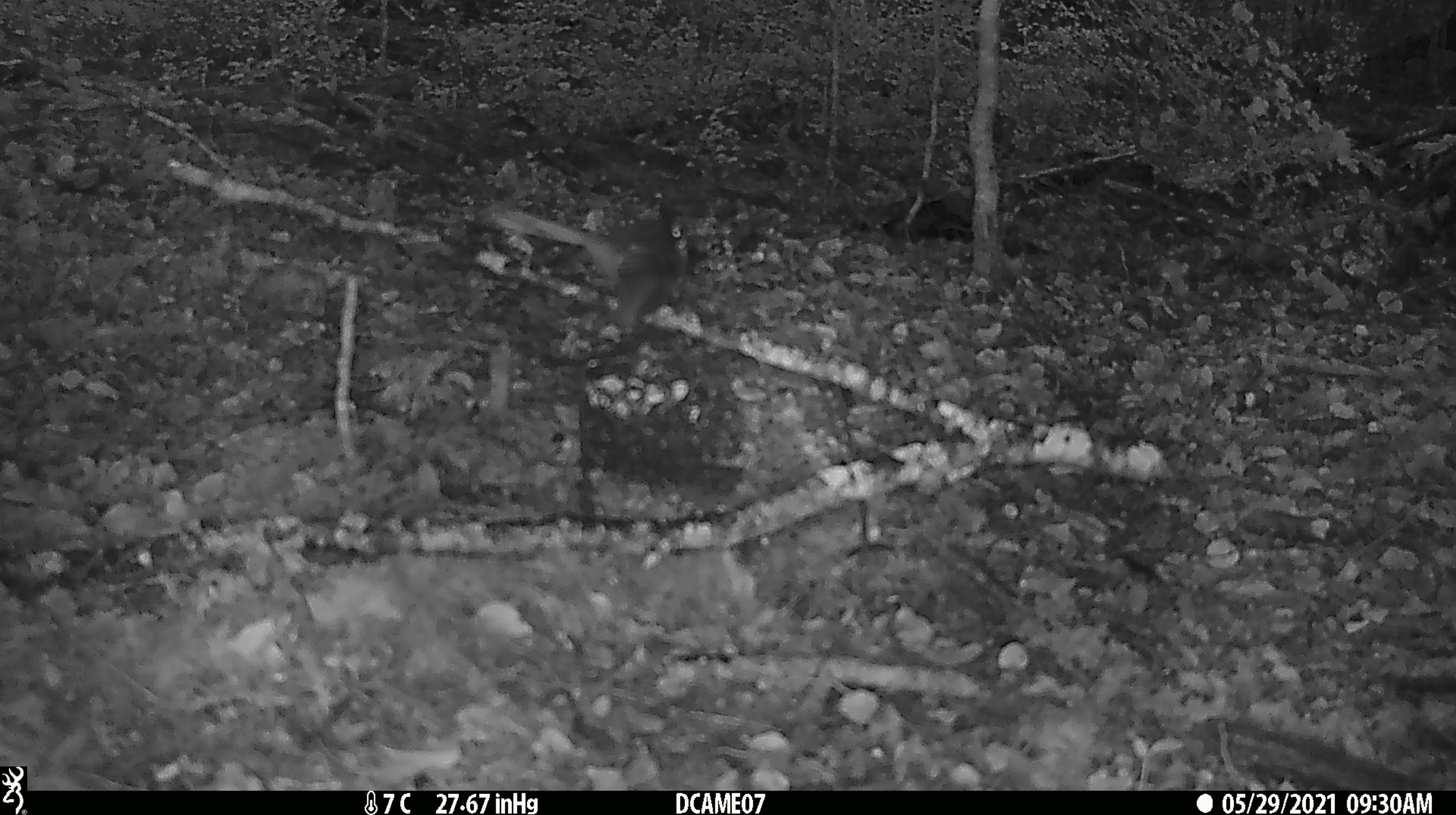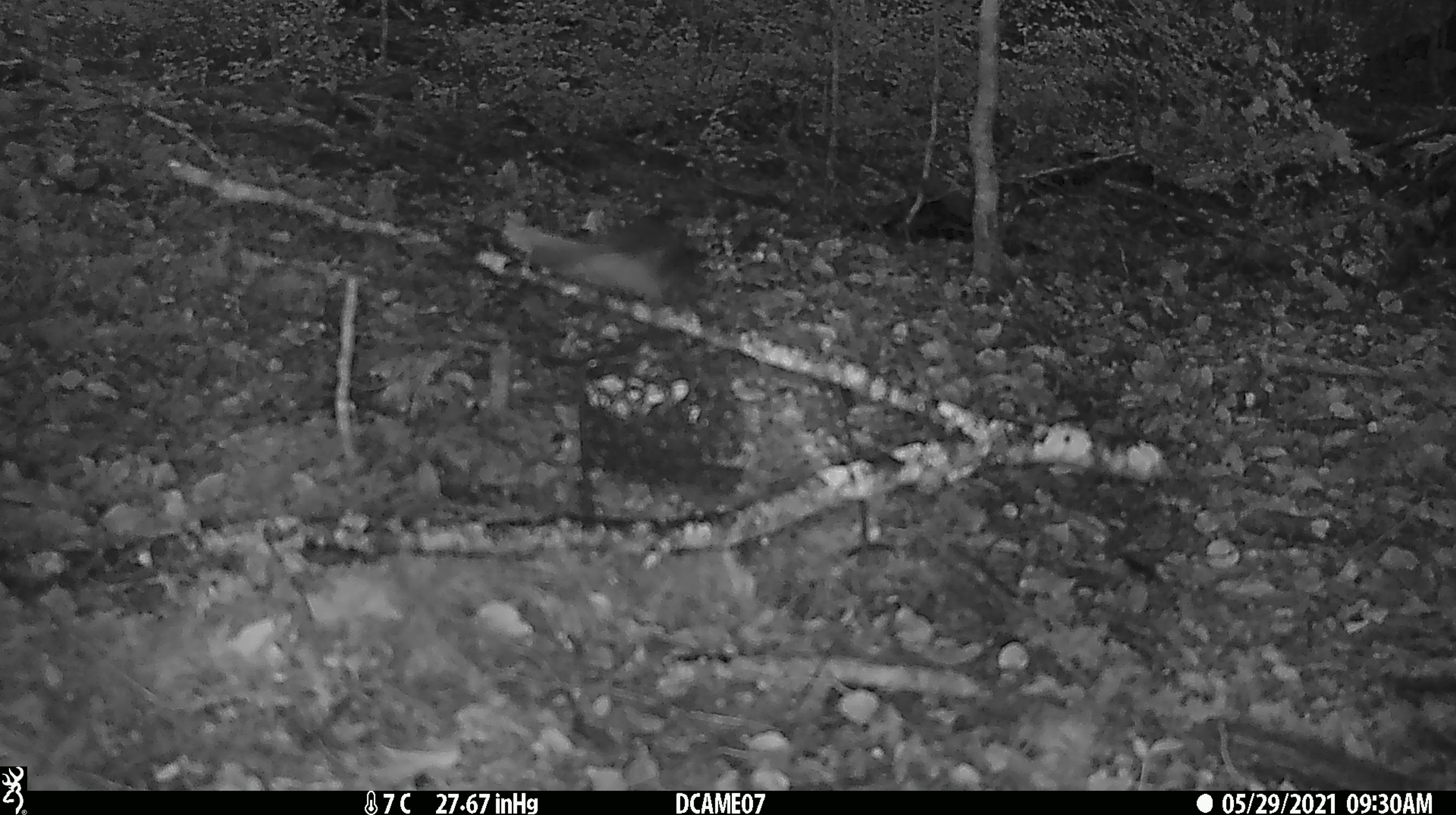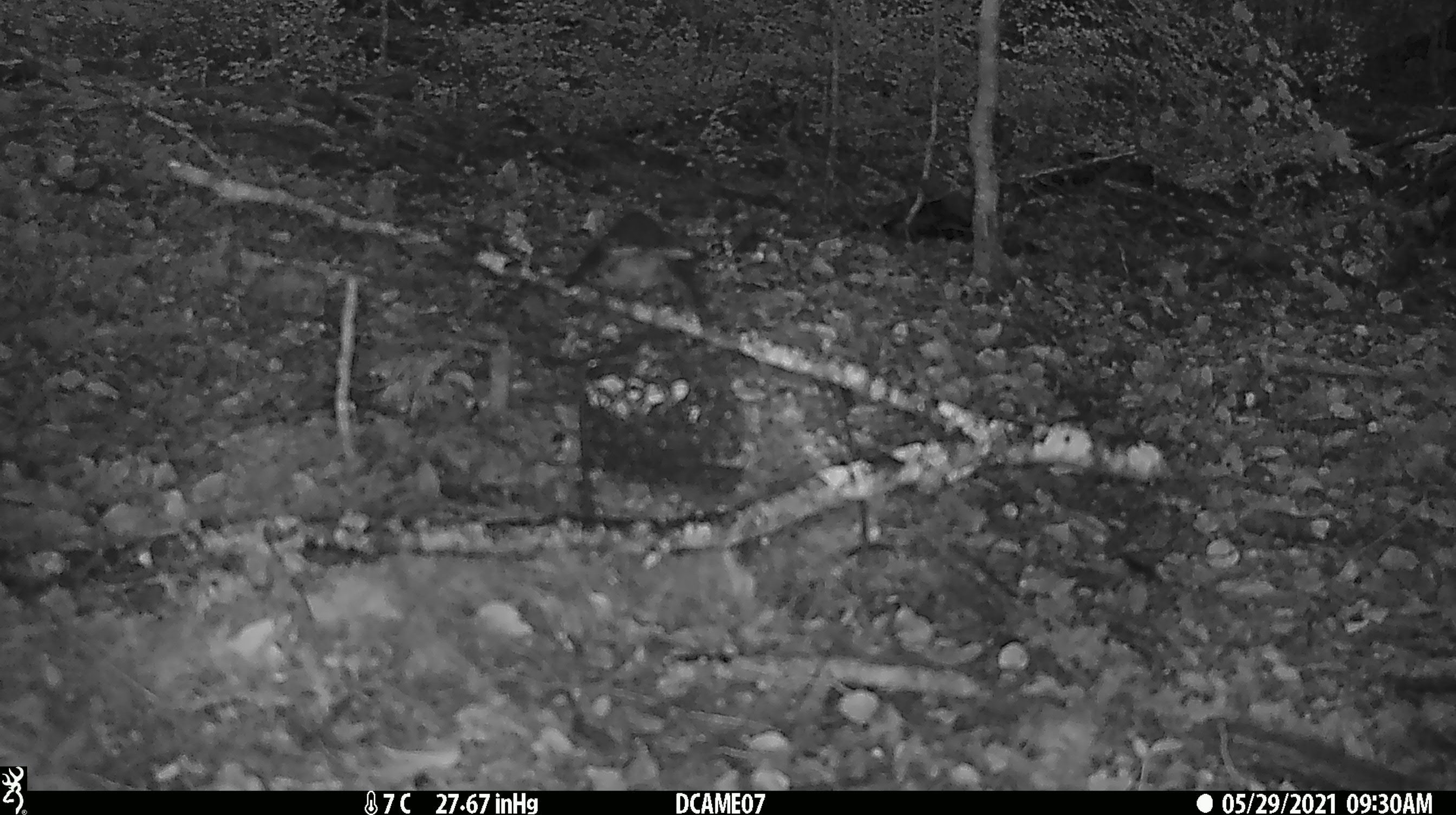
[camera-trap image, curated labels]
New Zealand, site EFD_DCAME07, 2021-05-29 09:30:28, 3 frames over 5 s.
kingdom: Animalia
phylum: Chordata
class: Aves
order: Passeriformes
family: Rhipiduridae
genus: Rhipidura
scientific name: Rhipidura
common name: fantails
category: fantail